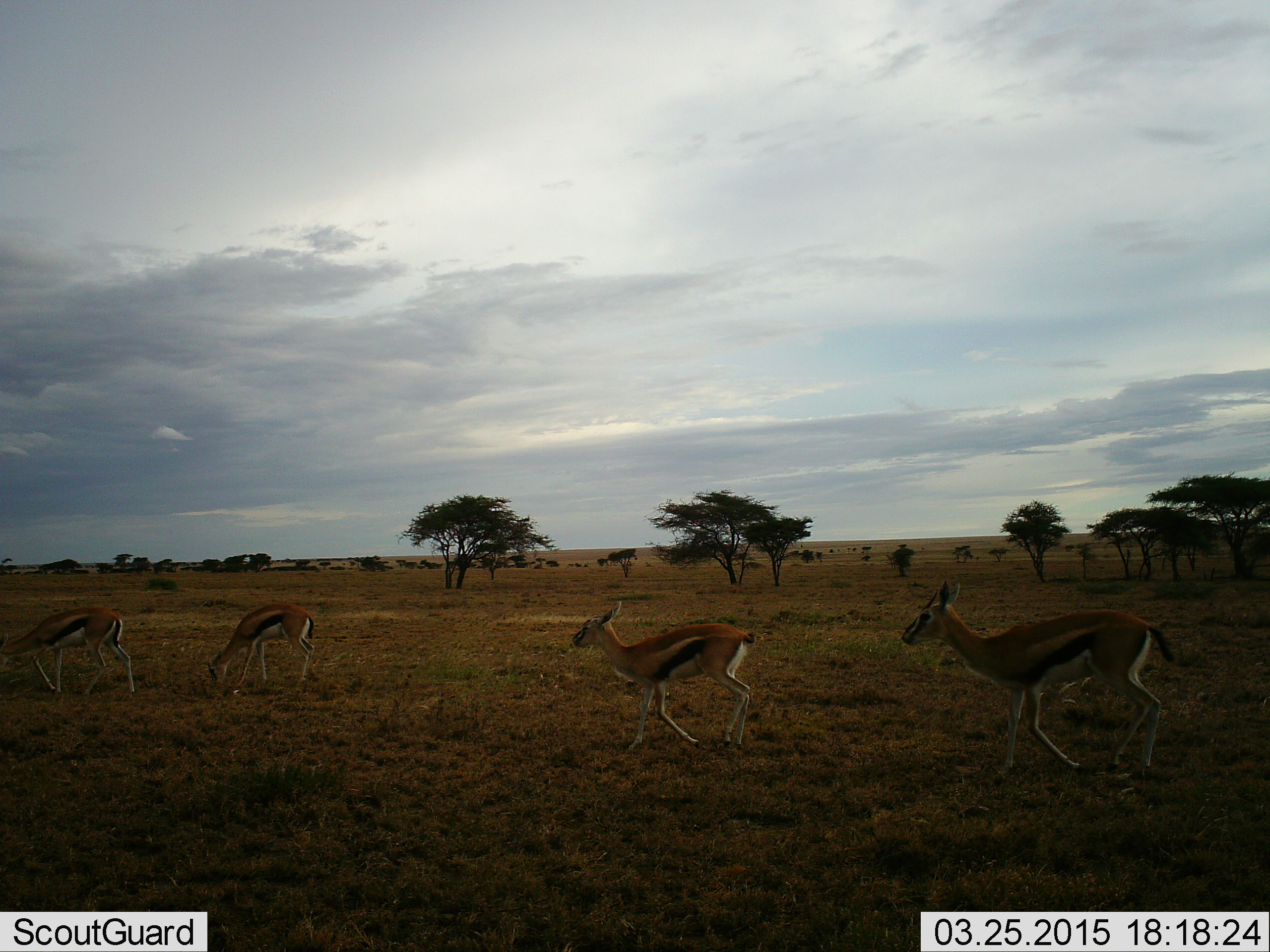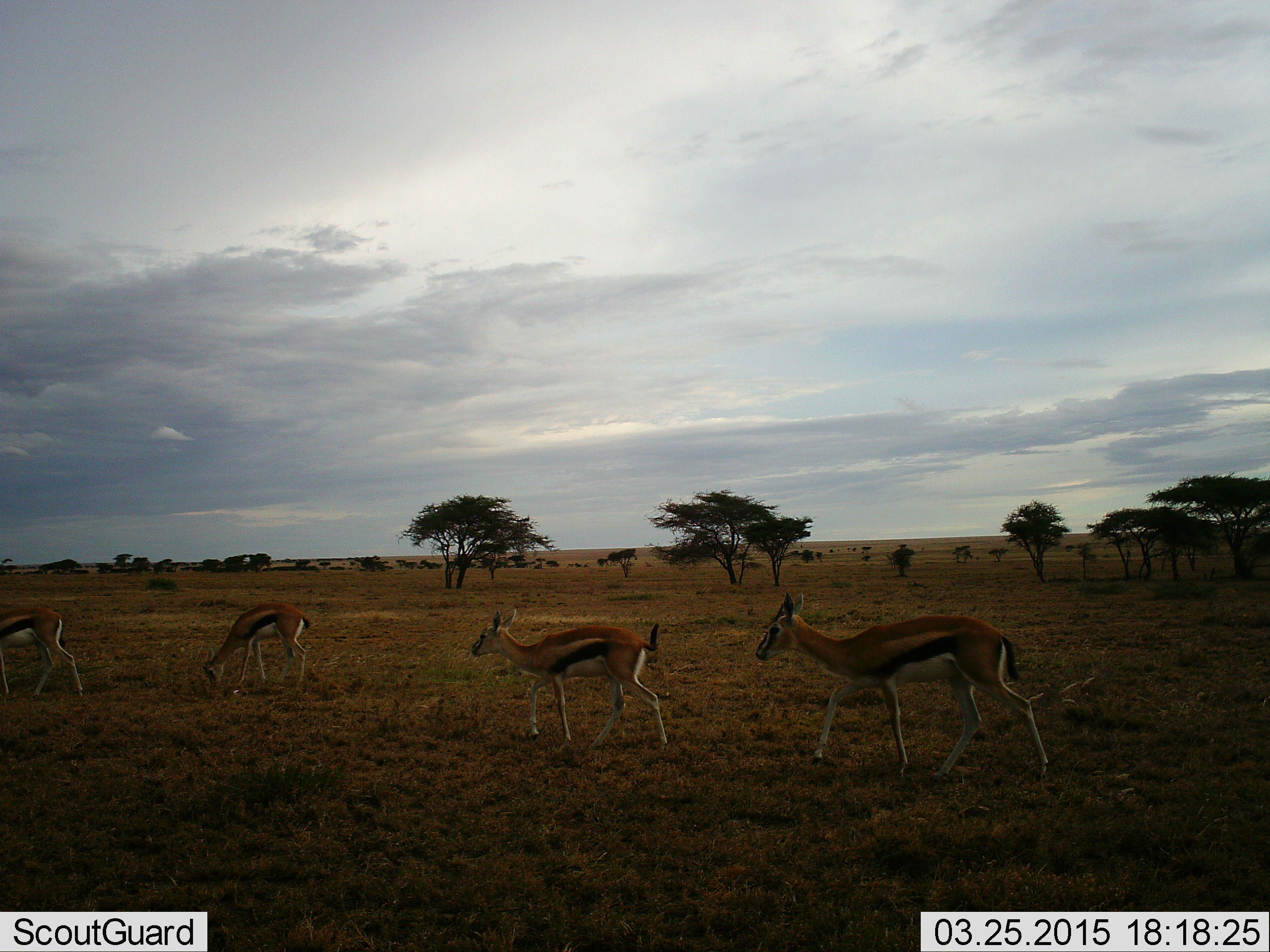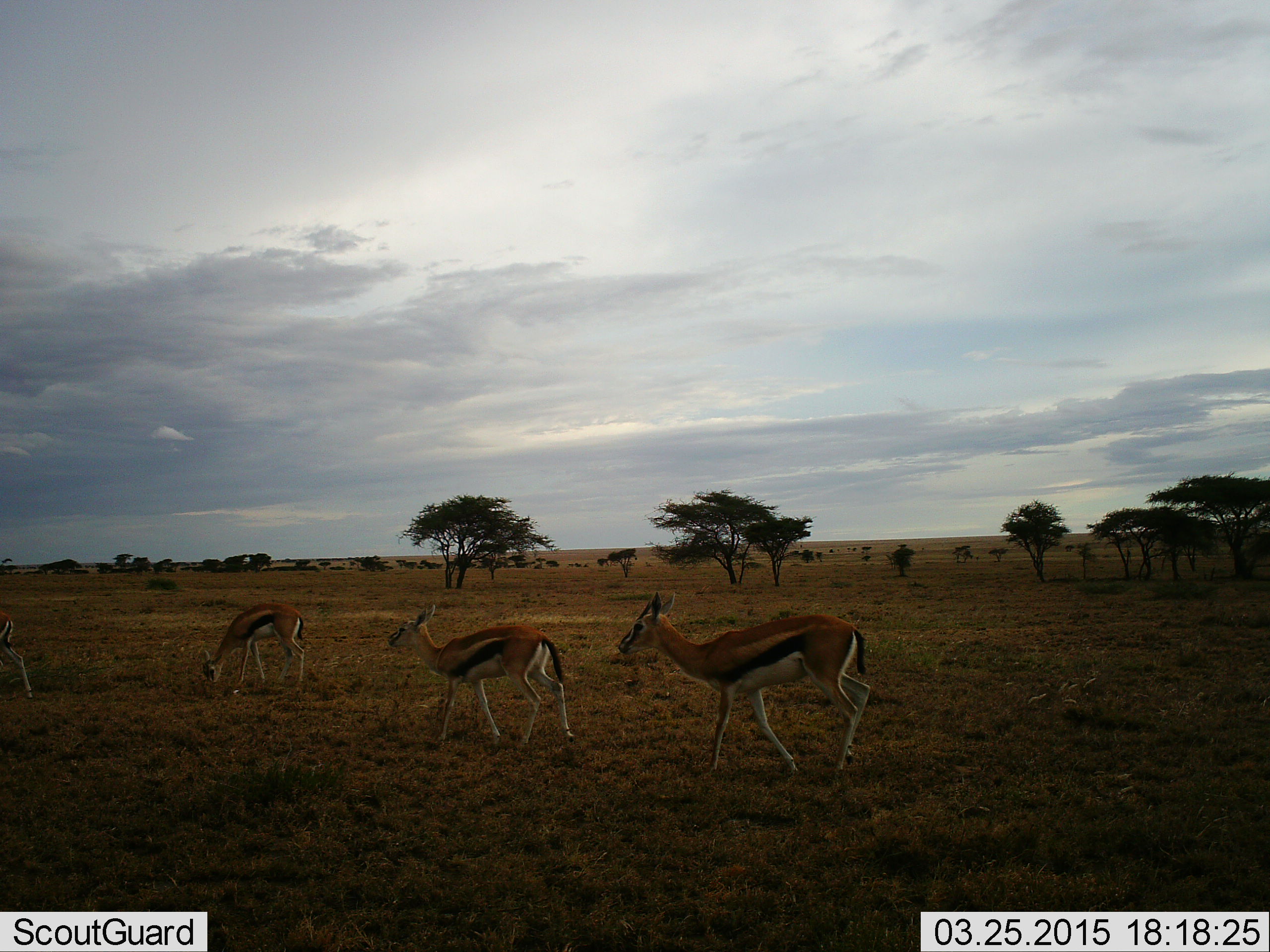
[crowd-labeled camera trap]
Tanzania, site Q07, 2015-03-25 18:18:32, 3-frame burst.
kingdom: Animalia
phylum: Chordata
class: Mammalia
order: Artiodactyla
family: Bovidae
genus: Eudorcas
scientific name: Eudorcas thomsonii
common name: thomson's gazelle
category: gazellethomsons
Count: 4.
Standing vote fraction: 18%.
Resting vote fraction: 0%.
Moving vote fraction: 100%.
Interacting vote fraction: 9%.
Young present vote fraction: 9%.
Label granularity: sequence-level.